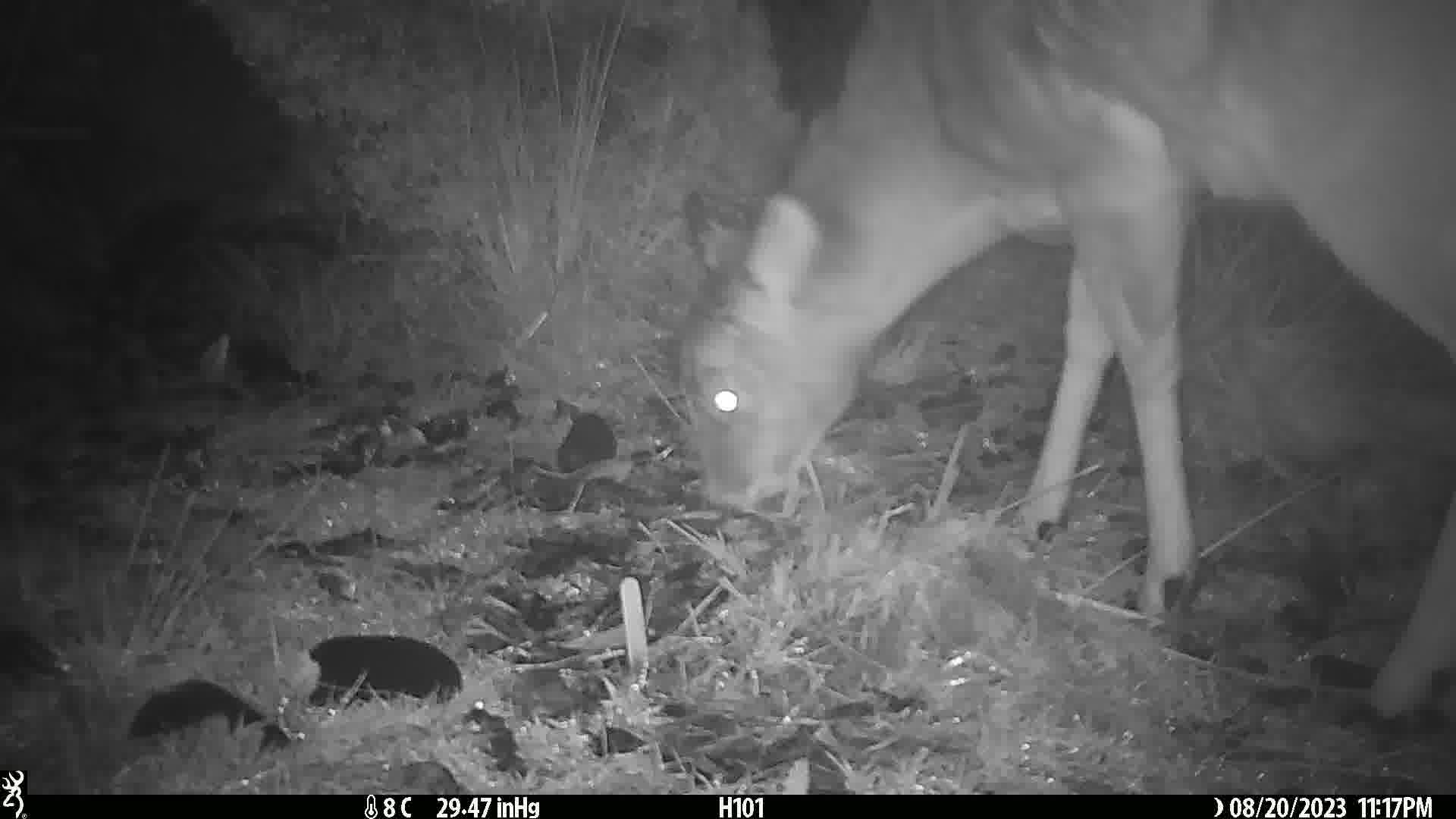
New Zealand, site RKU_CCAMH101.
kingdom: Animalia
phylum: Chordata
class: Mammalia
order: Artiodactyla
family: Cervidae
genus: Odocoileus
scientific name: Odocoileus virginianus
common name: white-tailed deer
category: white tailed deer